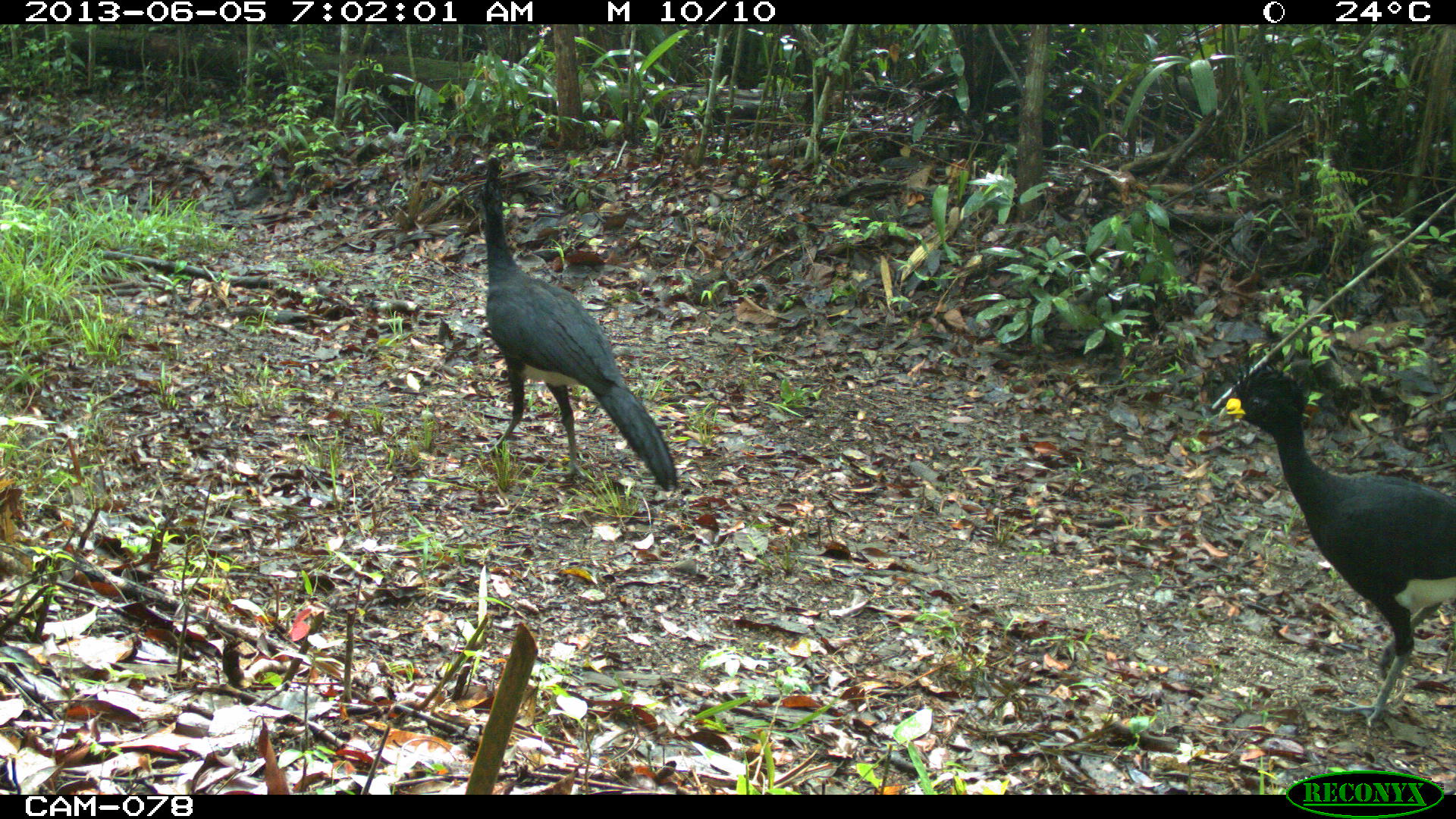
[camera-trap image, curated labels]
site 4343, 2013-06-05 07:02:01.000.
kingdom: Animalia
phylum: Chordata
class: Aves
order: Galliformes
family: Cracidae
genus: Crax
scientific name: Crax rubra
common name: great curassow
Crax rubra (great curassow), count 2, sex male.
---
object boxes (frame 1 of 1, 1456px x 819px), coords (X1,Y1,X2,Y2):
crax rubra: (1215,349,1456,729); (472,154,678,493)